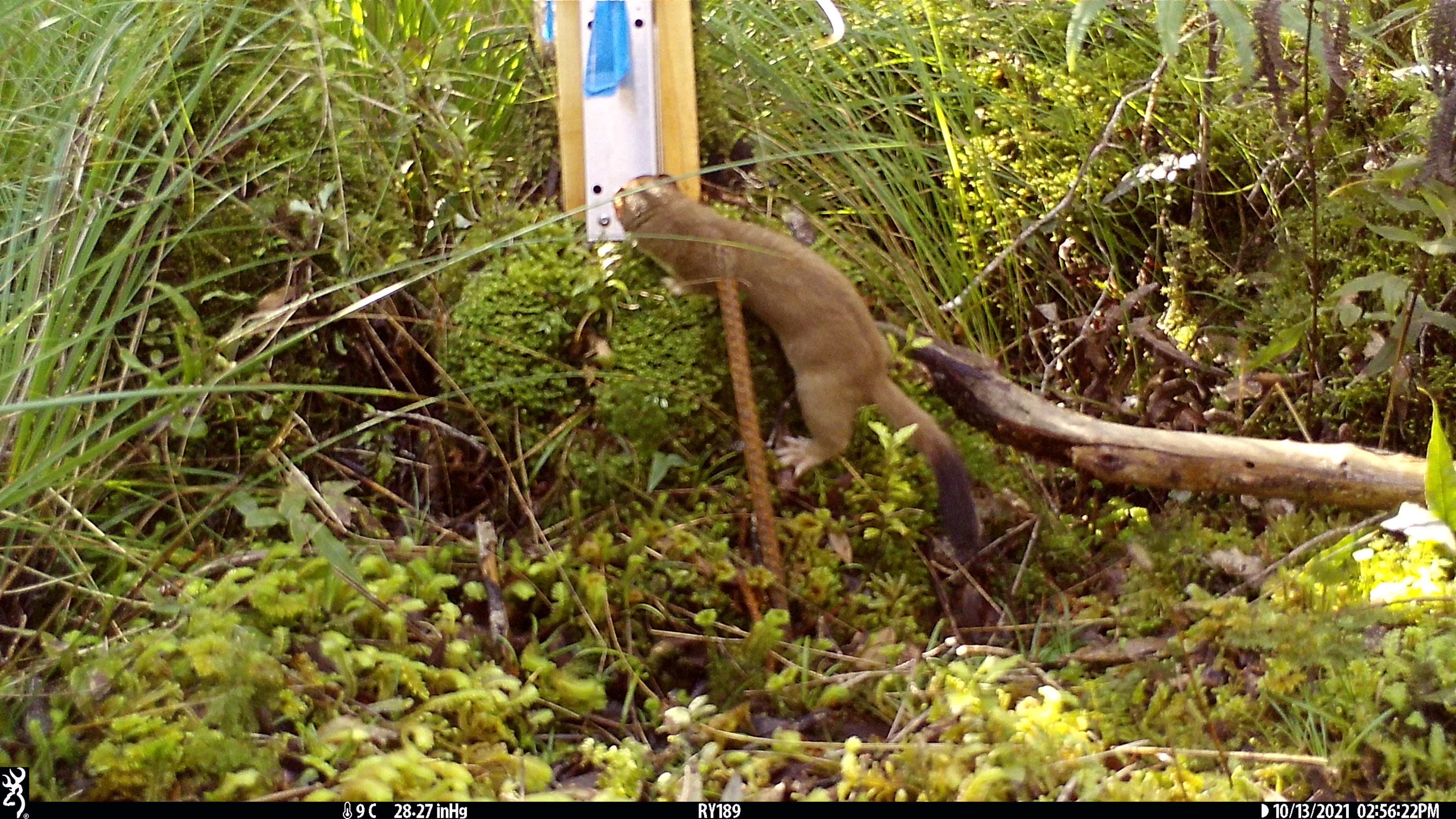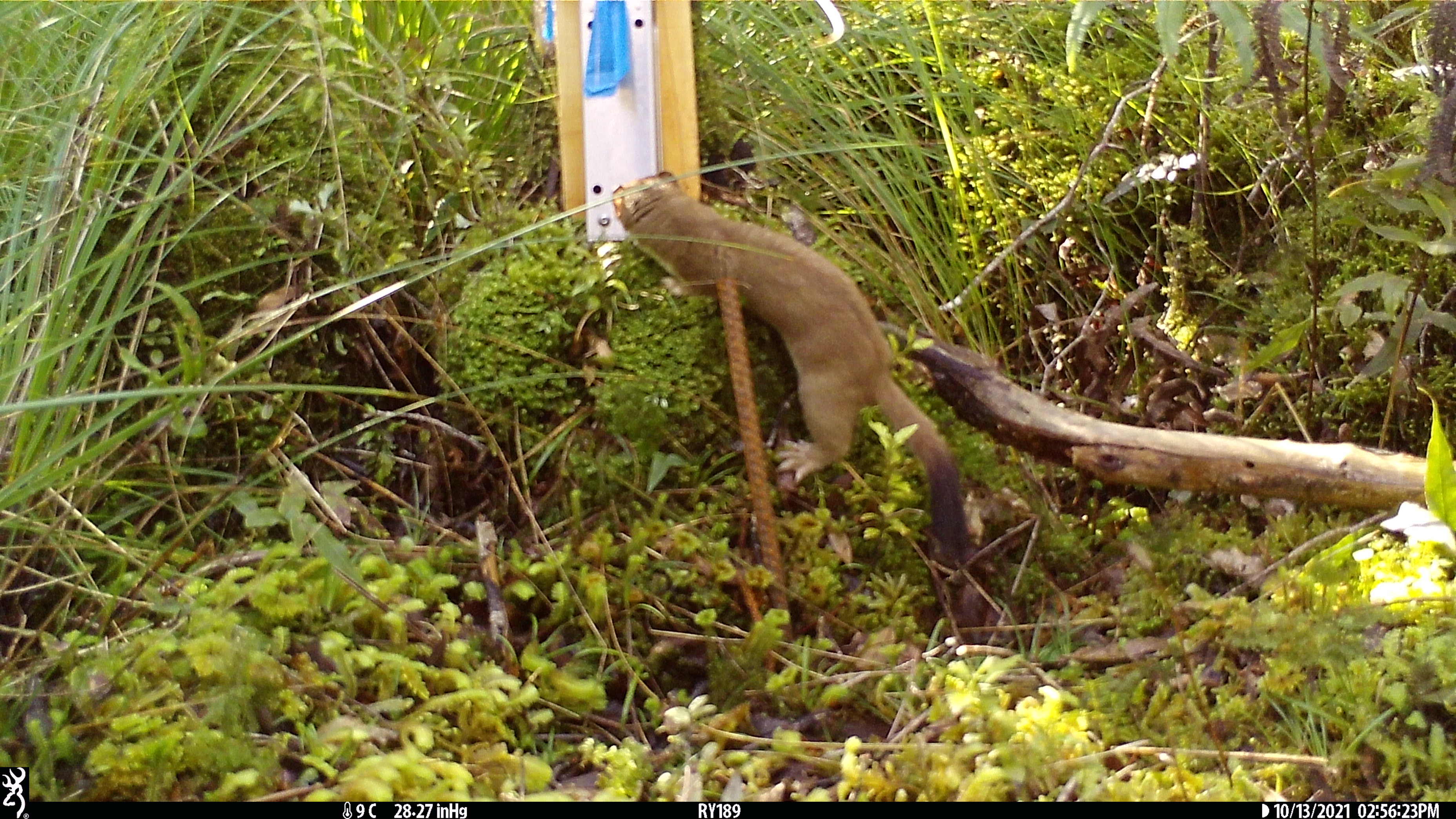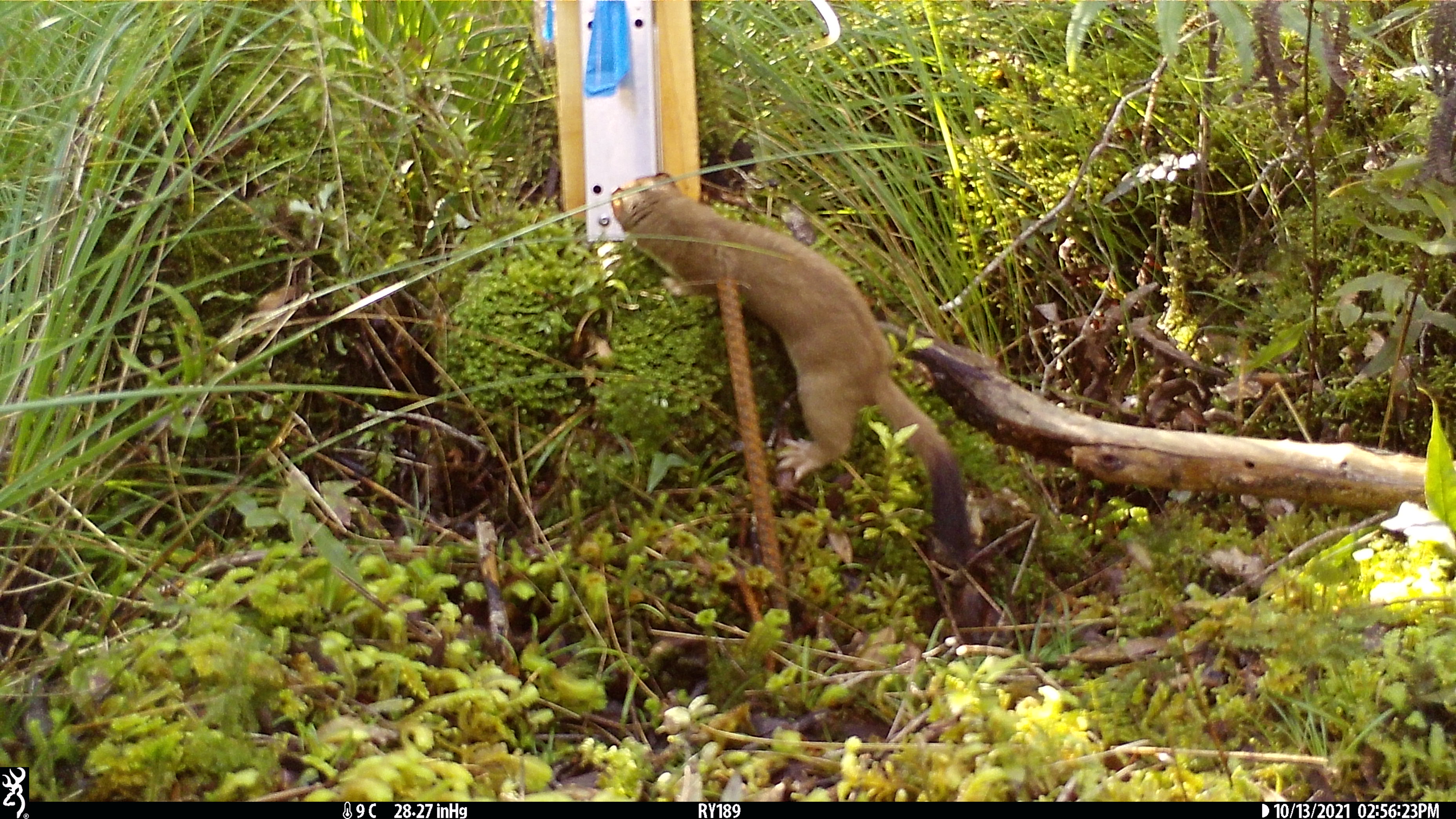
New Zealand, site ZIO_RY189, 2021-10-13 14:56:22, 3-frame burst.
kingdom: Animalia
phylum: Chordata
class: Mammalia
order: Carnivora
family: Mustelidae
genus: Mustela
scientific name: Mustela erminea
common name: stoat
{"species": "stoat (Mustela erminea)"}